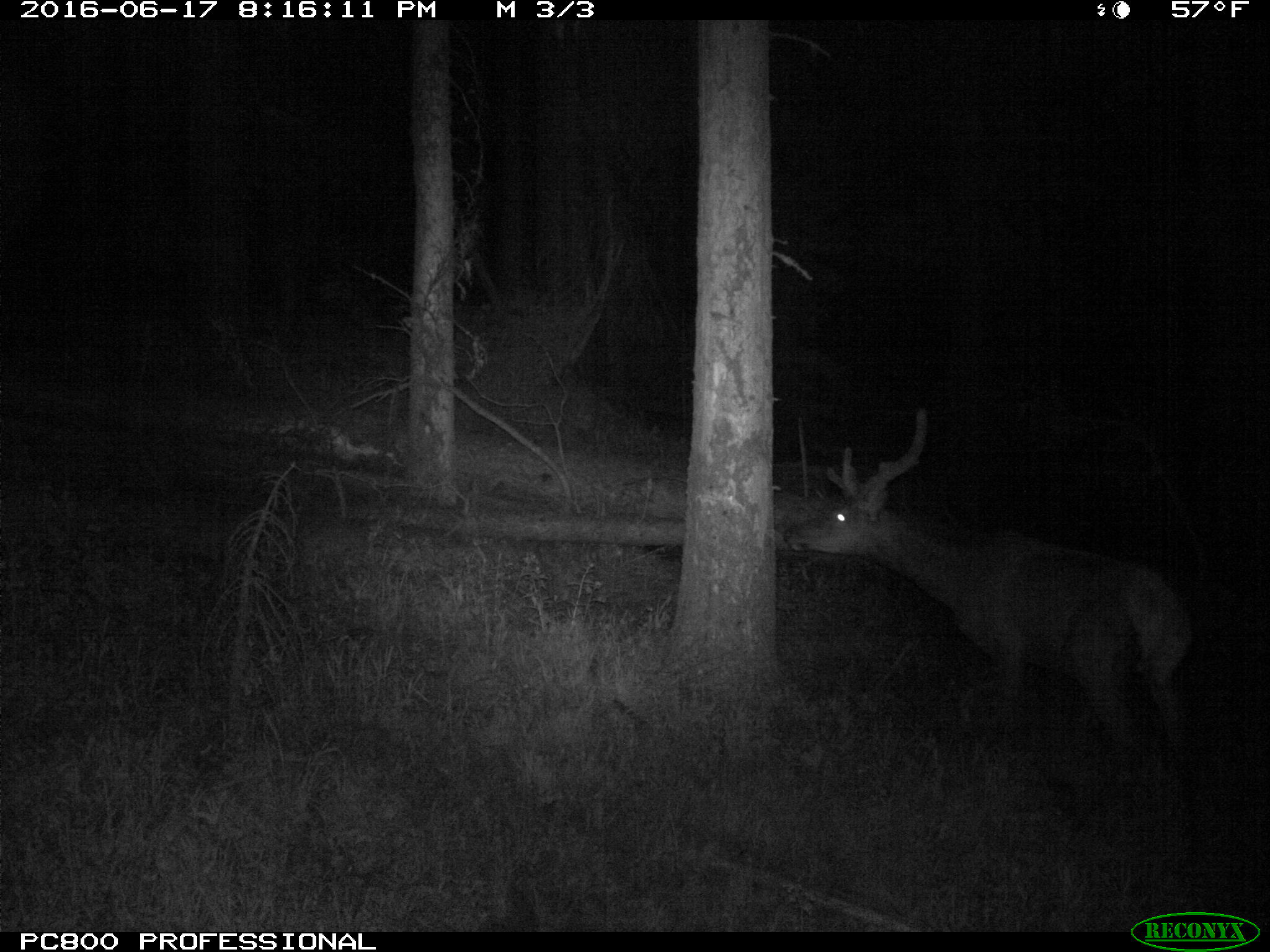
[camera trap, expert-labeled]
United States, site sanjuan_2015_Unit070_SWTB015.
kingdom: Animalia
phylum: Chordata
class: Mammalia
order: Artiodactyla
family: Cervidae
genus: Cervus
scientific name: Cervus elaphus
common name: red deer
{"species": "Cervus elaphus (red deer)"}